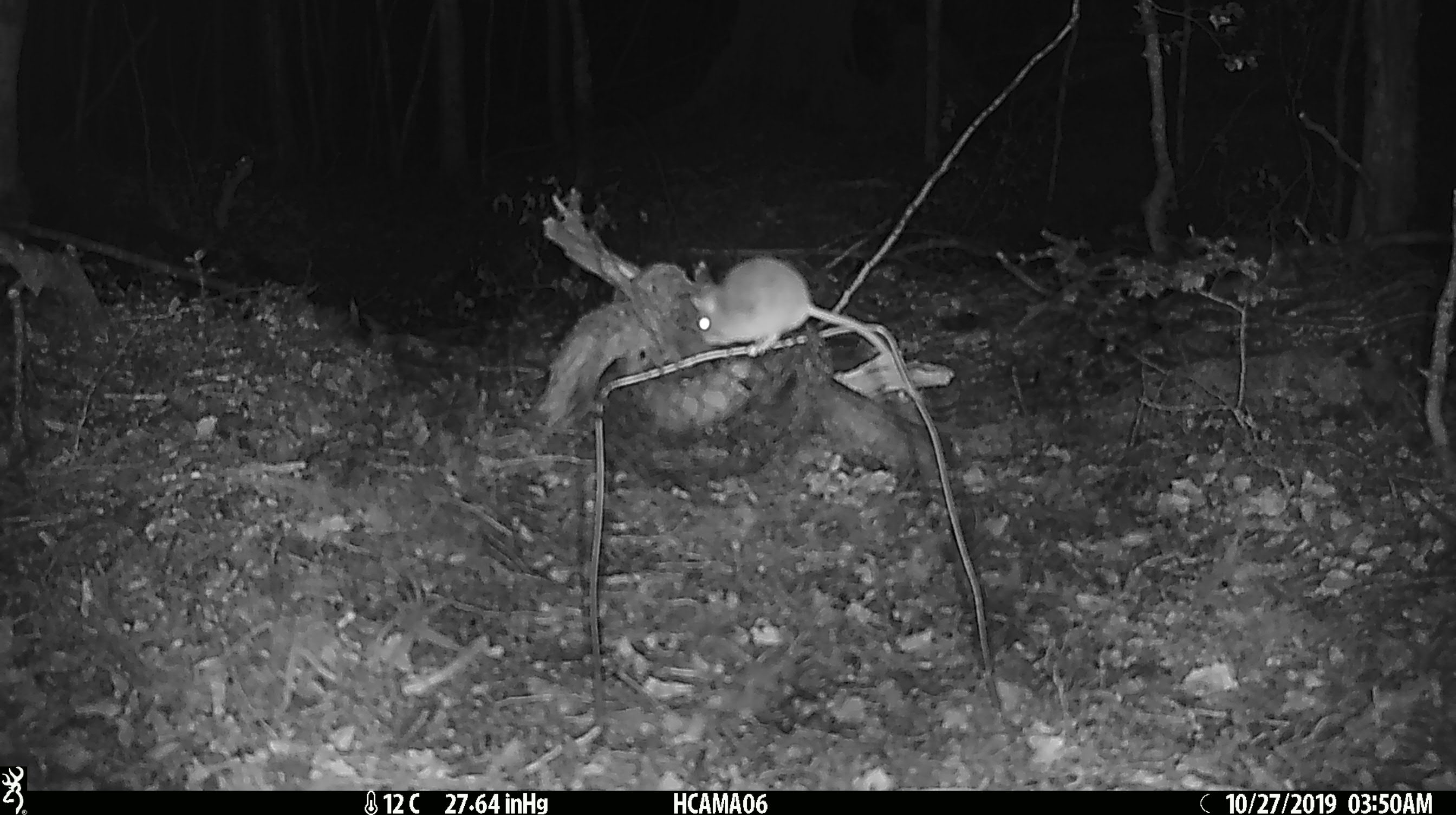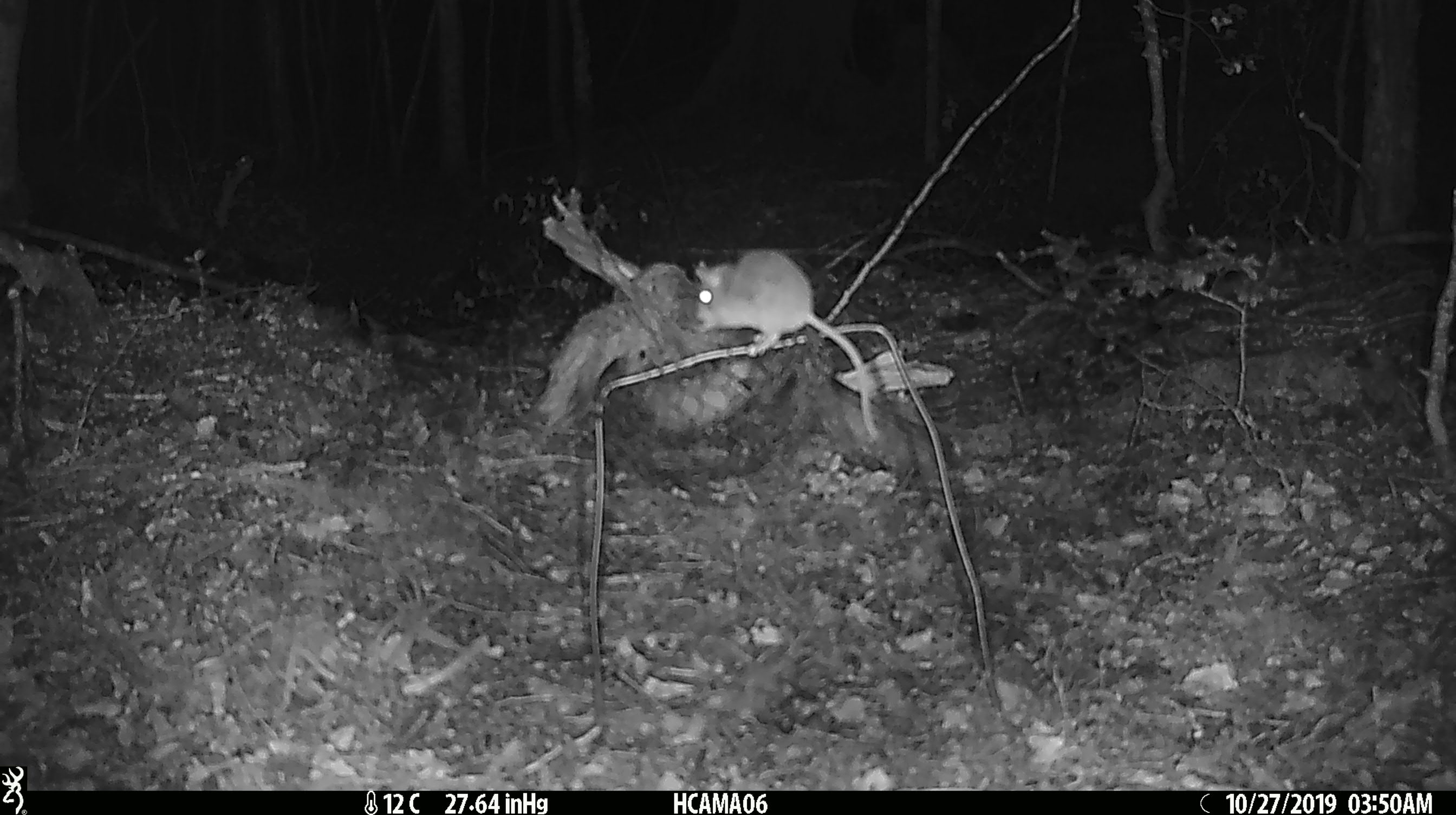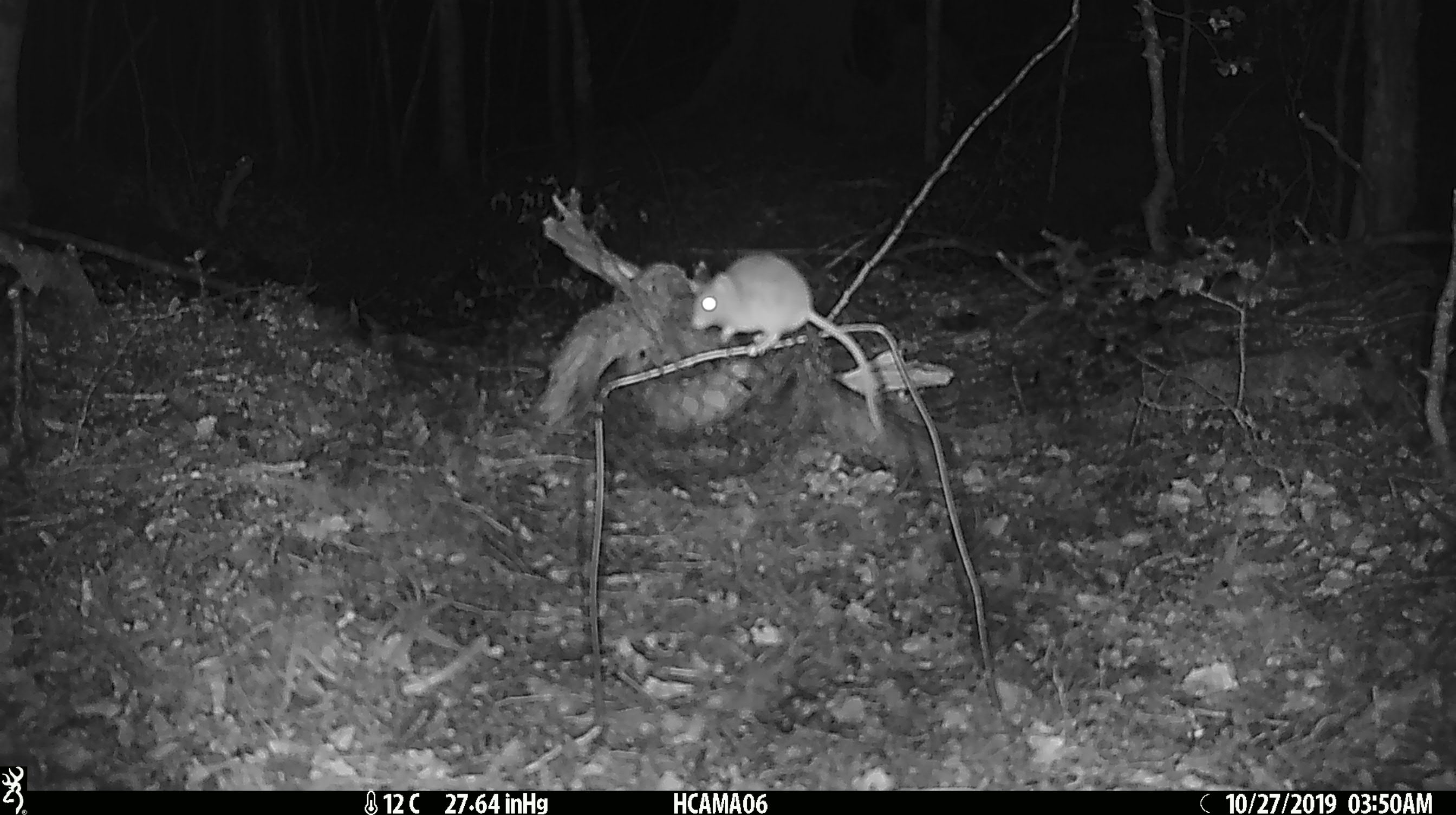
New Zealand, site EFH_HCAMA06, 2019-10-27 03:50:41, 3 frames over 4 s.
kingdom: Animalia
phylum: Chordata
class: Mammalia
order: Rodentia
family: Muridae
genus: Mus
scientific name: Mus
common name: mouse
Mouse (Mus).